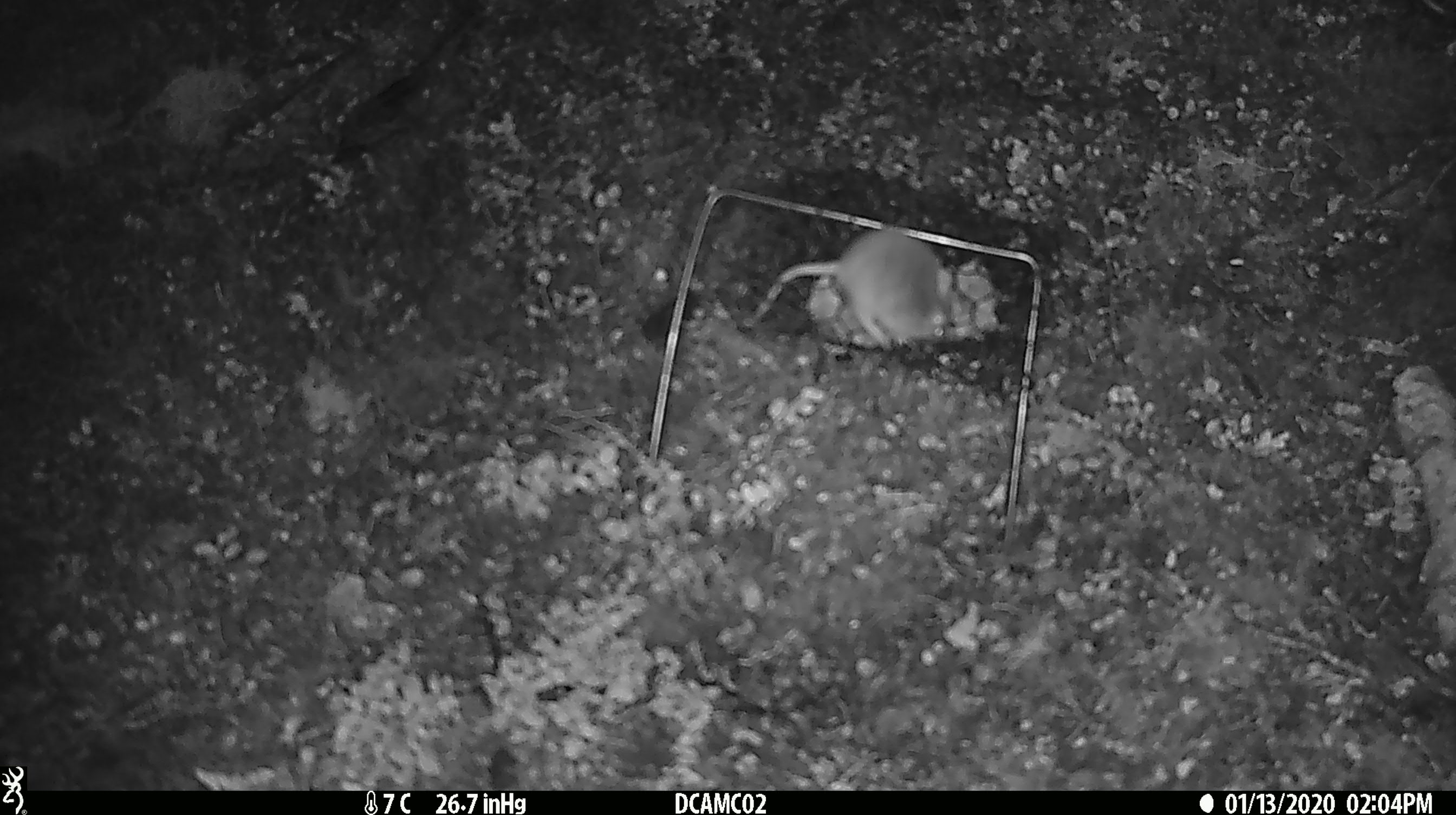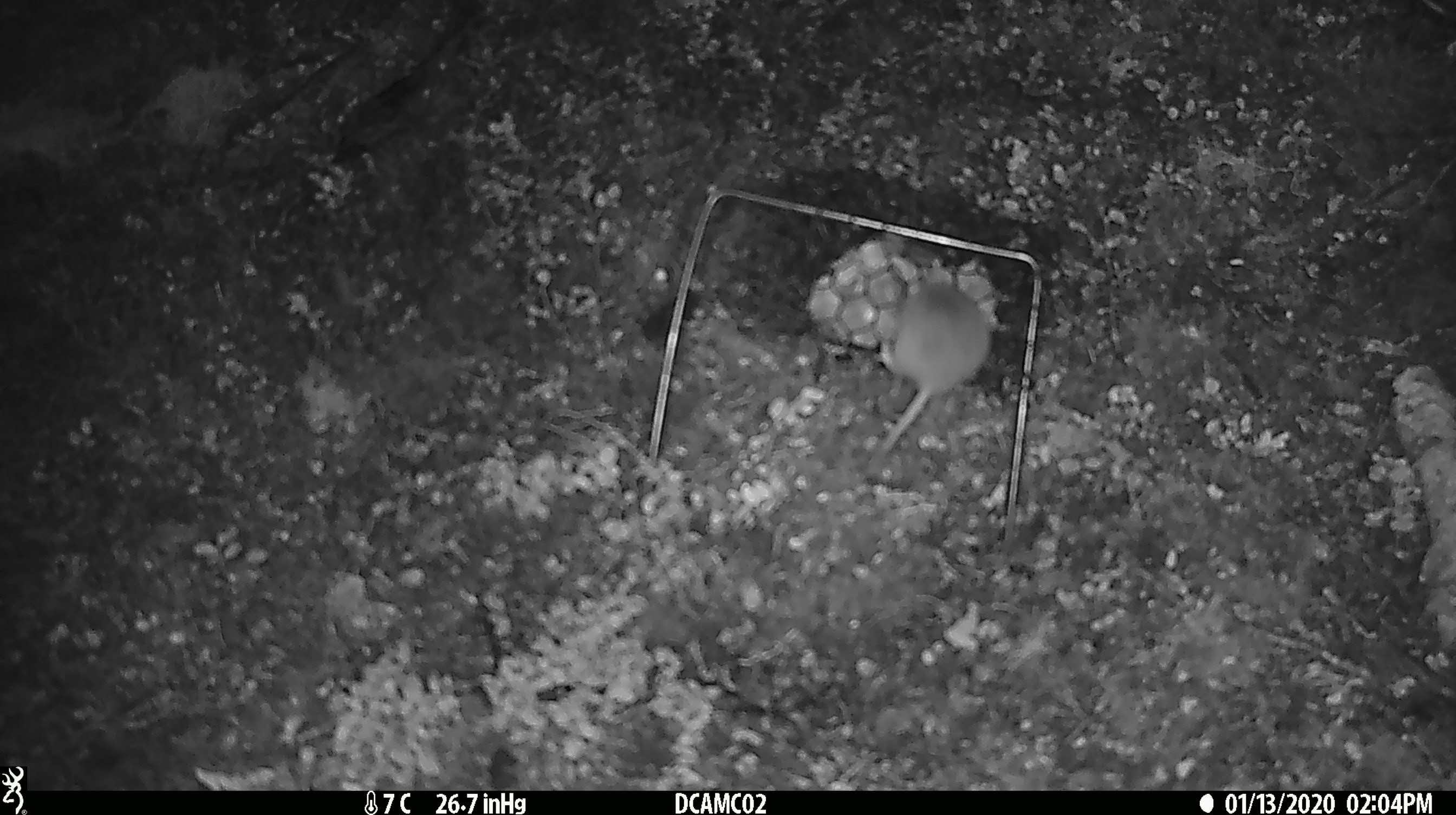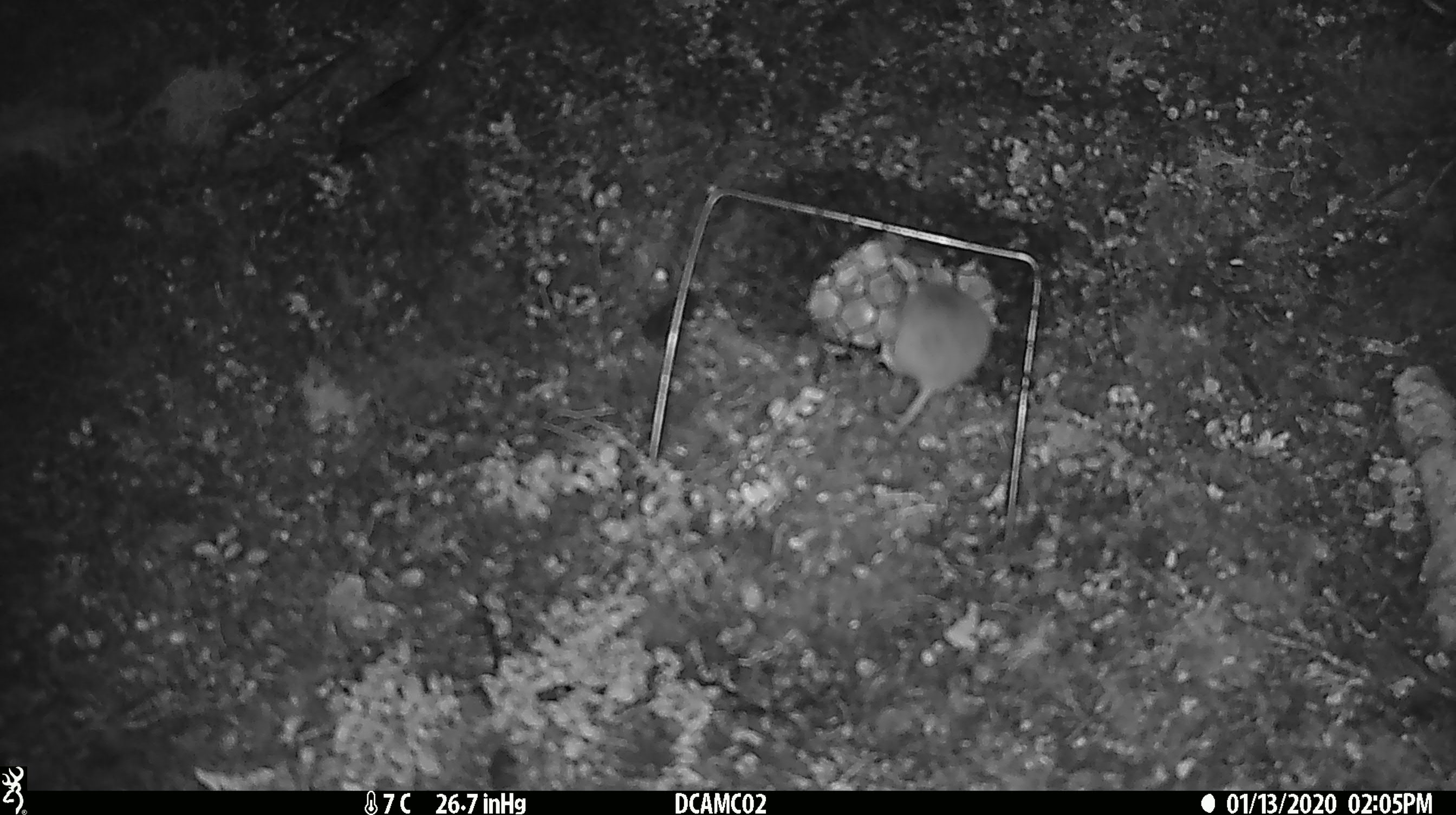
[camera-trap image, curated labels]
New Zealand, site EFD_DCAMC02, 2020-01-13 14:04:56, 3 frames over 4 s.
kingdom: Animalia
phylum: Chordata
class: Mammalia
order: Rodentia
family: Muridae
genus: Mus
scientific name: Mus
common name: mouse